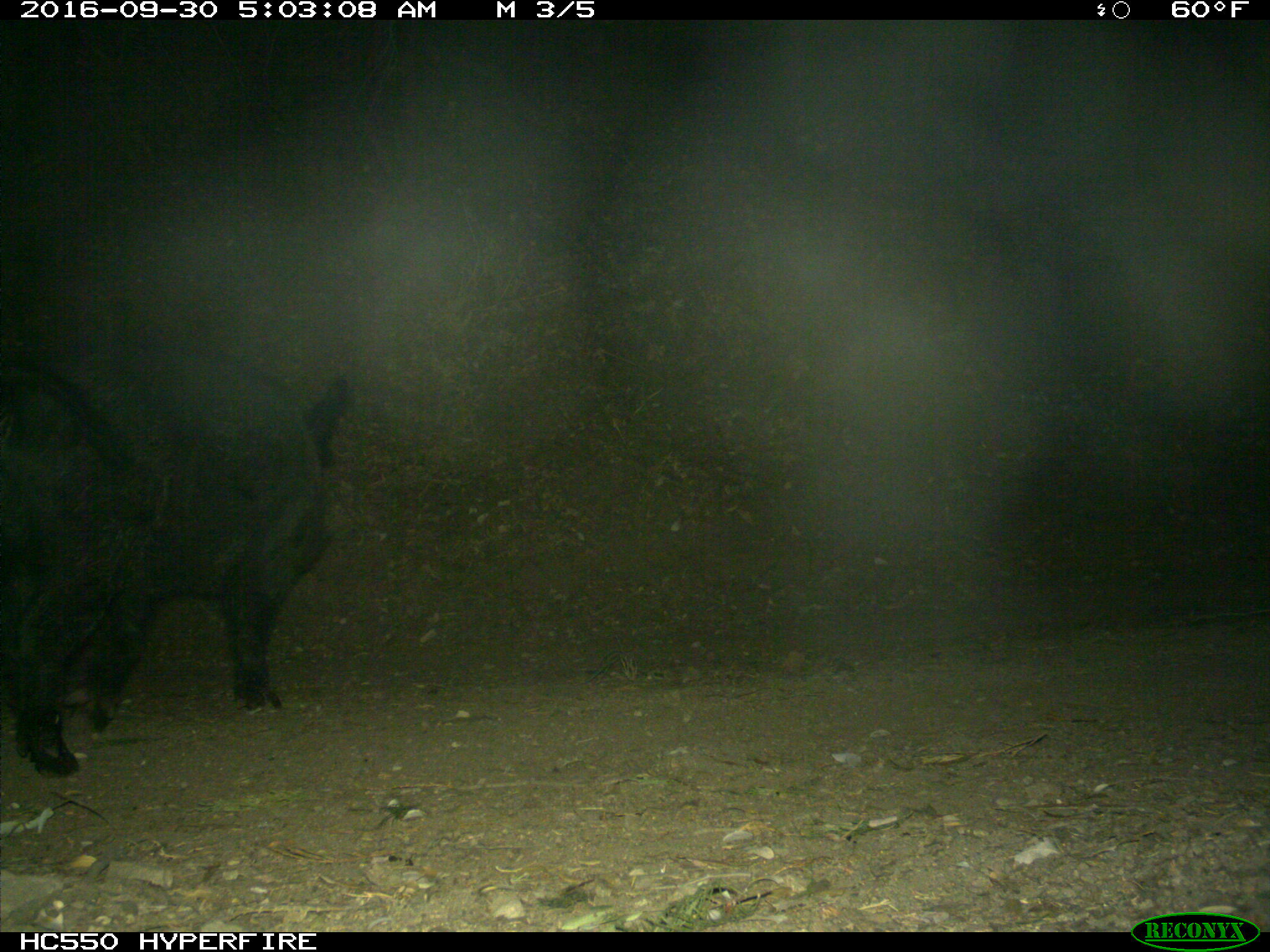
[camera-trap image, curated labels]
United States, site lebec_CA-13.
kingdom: Animalia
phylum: Chordata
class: Mammalia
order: Artiodactyla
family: Suidae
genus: Sus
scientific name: Sus scrofa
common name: wild boar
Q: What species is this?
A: Sus scrofa (wild boar).